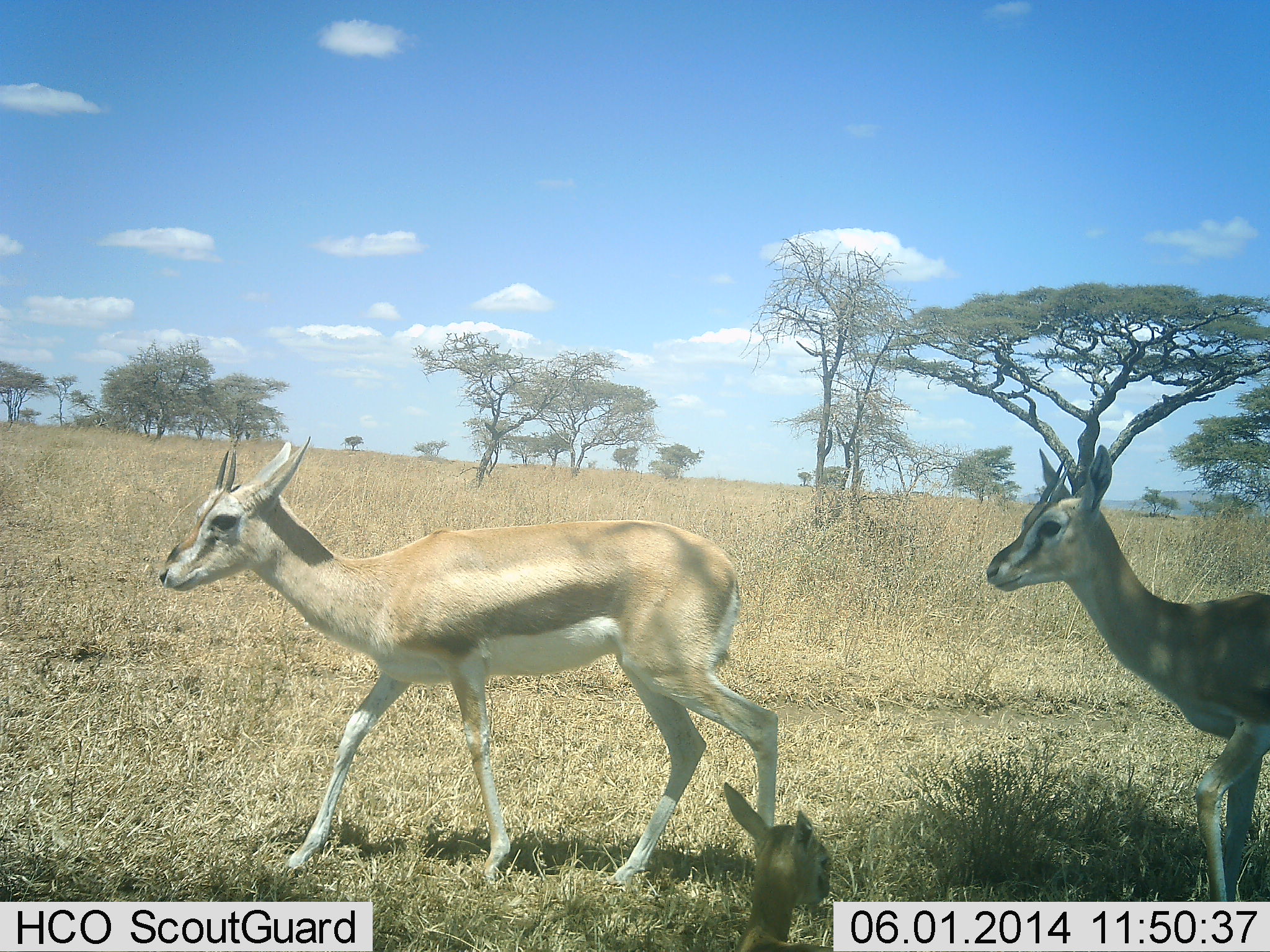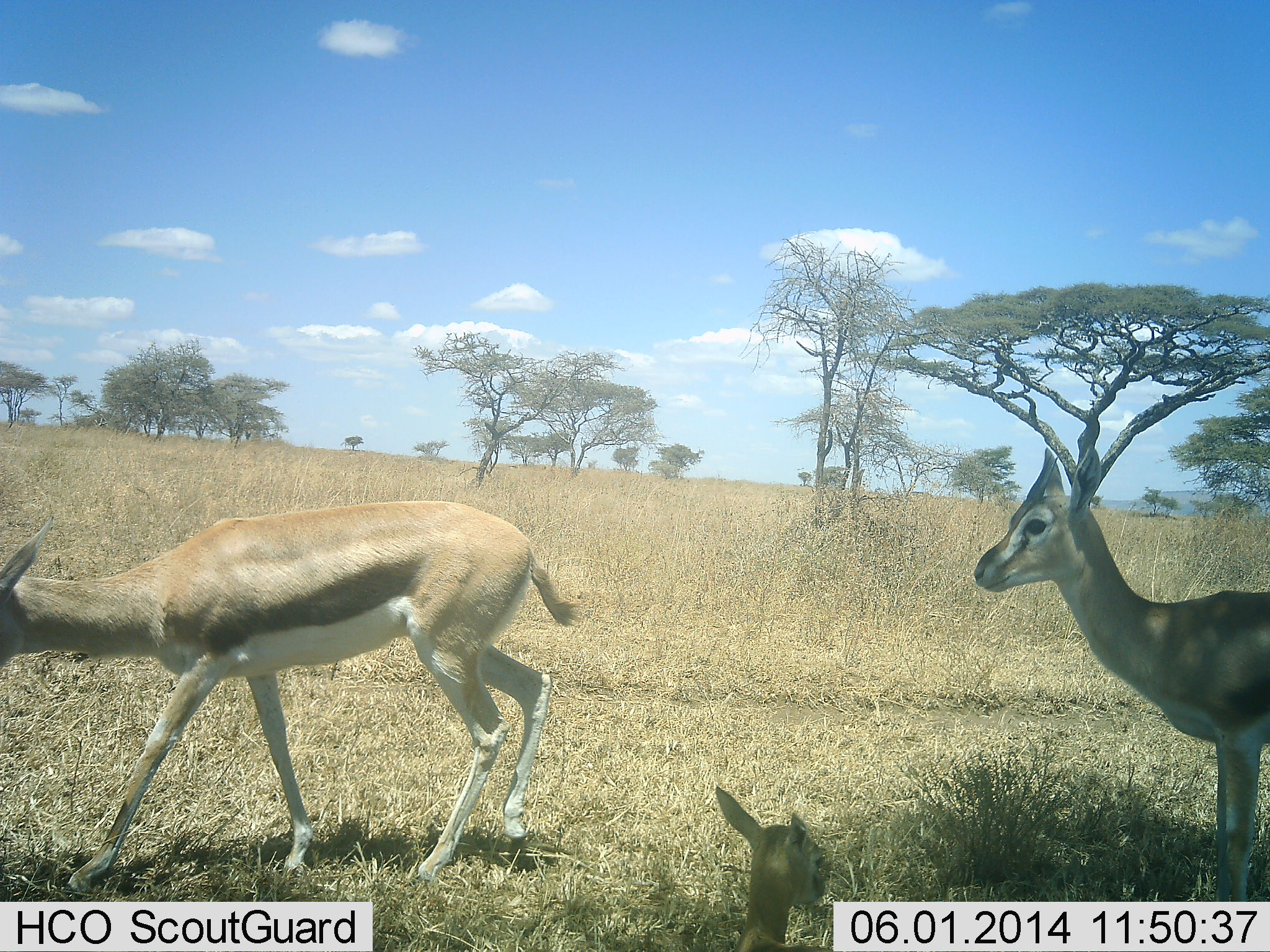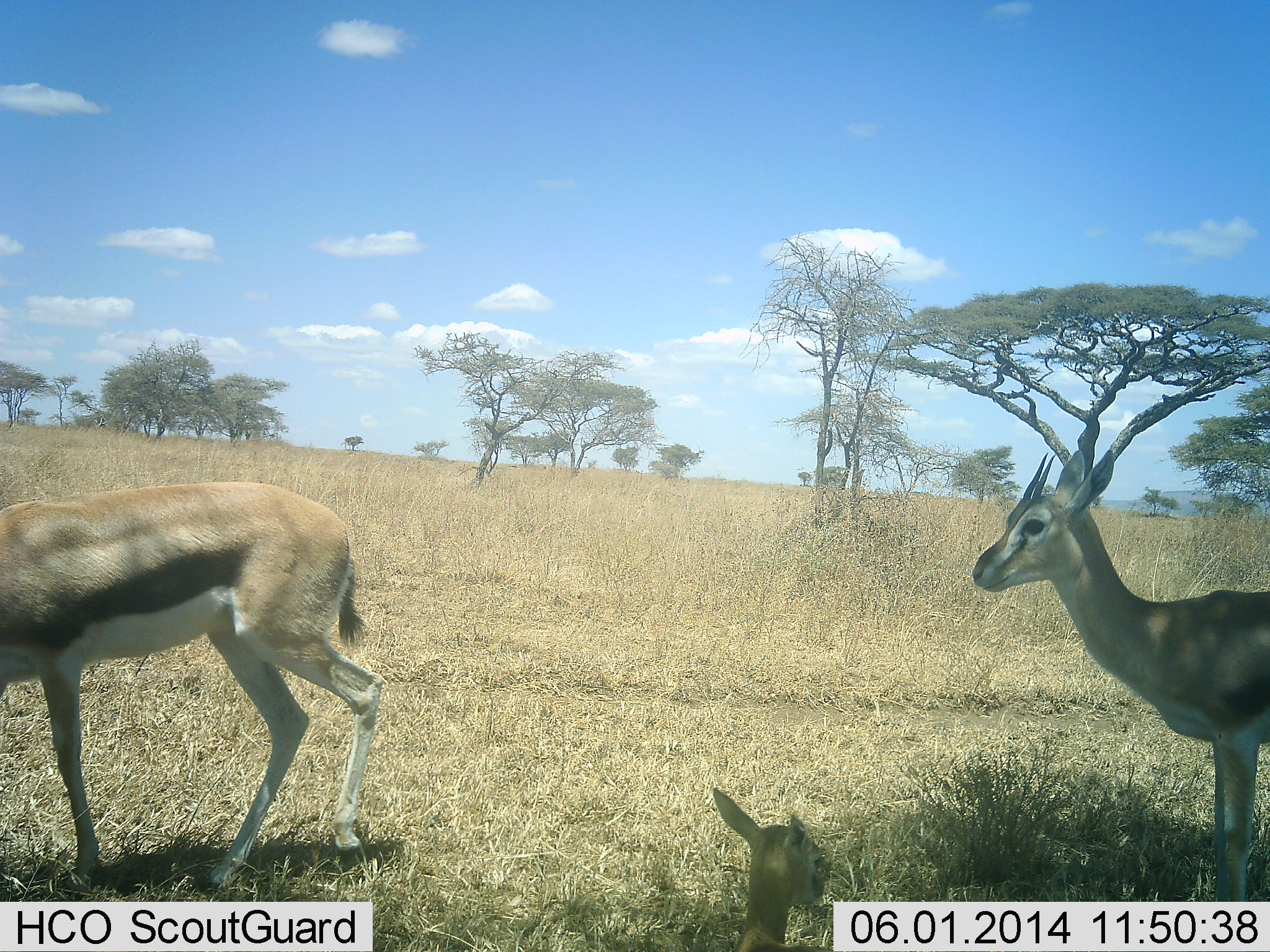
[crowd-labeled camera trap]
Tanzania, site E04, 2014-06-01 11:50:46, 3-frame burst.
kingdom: Animalia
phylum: Chordata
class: Mammalia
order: Artiodactyla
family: Bovidae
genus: Eudorcas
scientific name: Eudorcas thomsonii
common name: thomson's gazelle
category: gazellethomsons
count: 3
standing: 60%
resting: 60%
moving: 70%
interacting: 0%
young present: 70%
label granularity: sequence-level